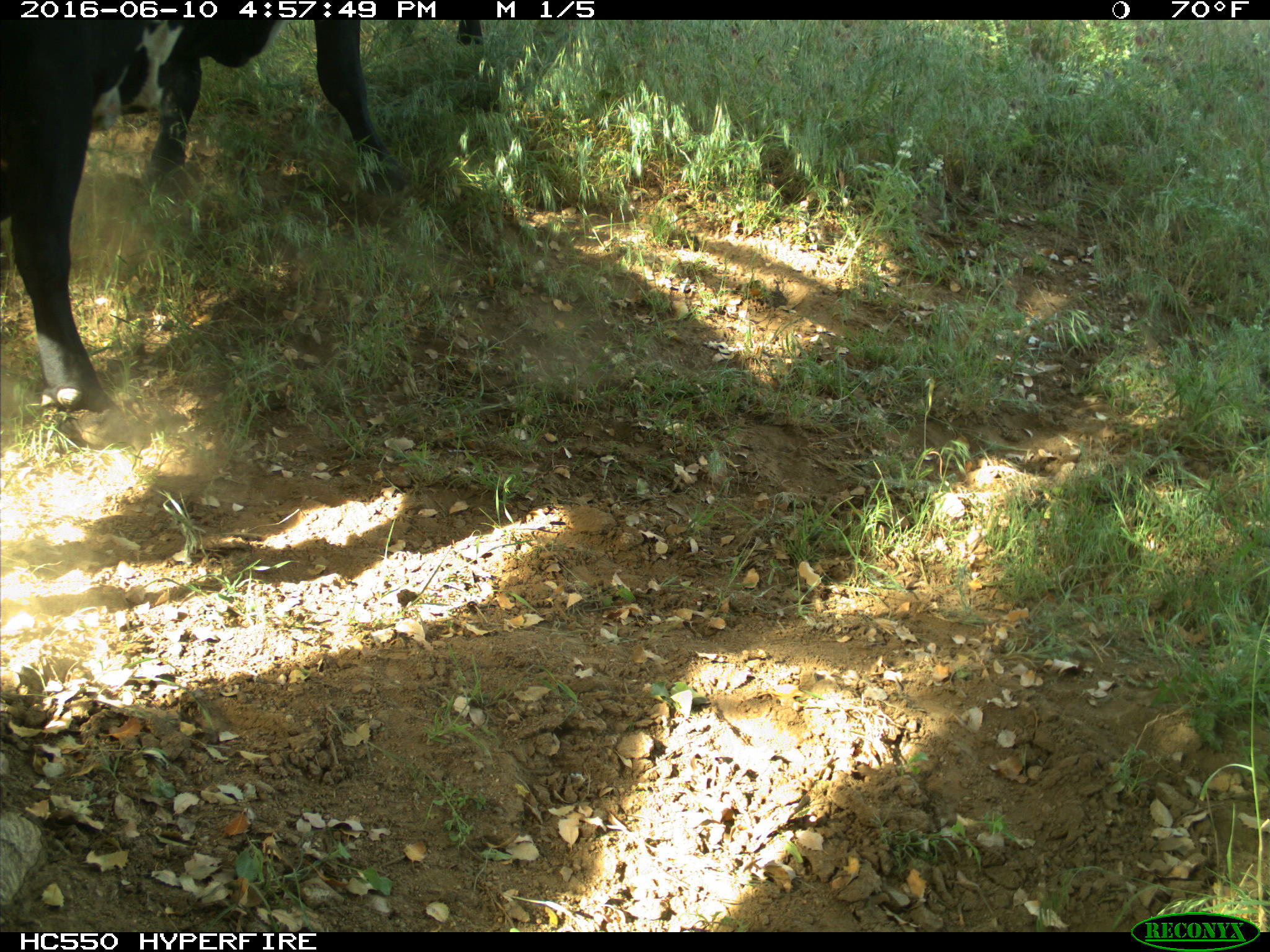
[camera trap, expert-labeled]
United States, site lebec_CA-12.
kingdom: Animalia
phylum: Chordata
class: Mammalia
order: Artiodactyla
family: Bovidae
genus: Bos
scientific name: Bos taurus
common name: domestic cow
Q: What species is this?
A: Bos taurus (domestic cow).